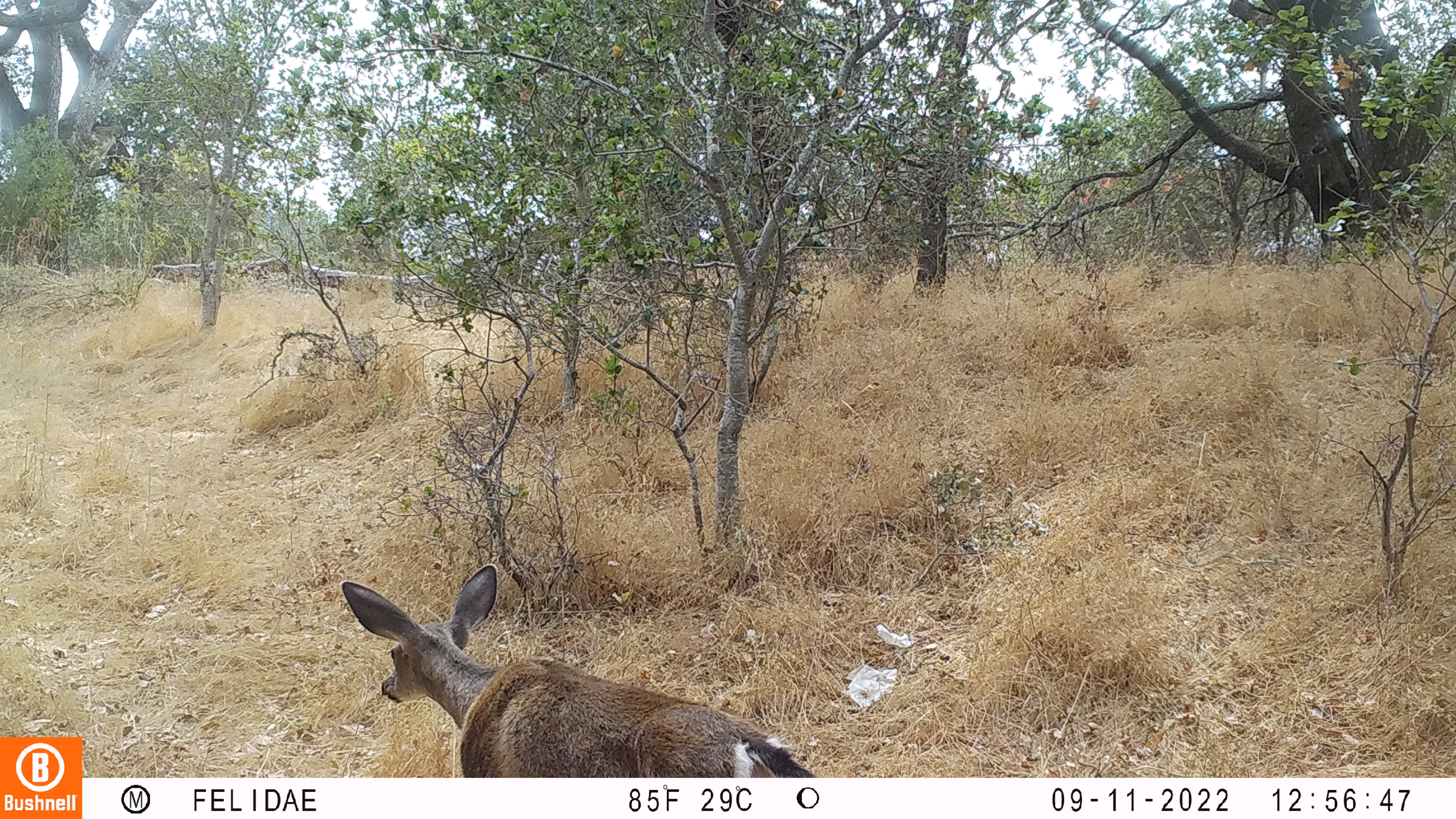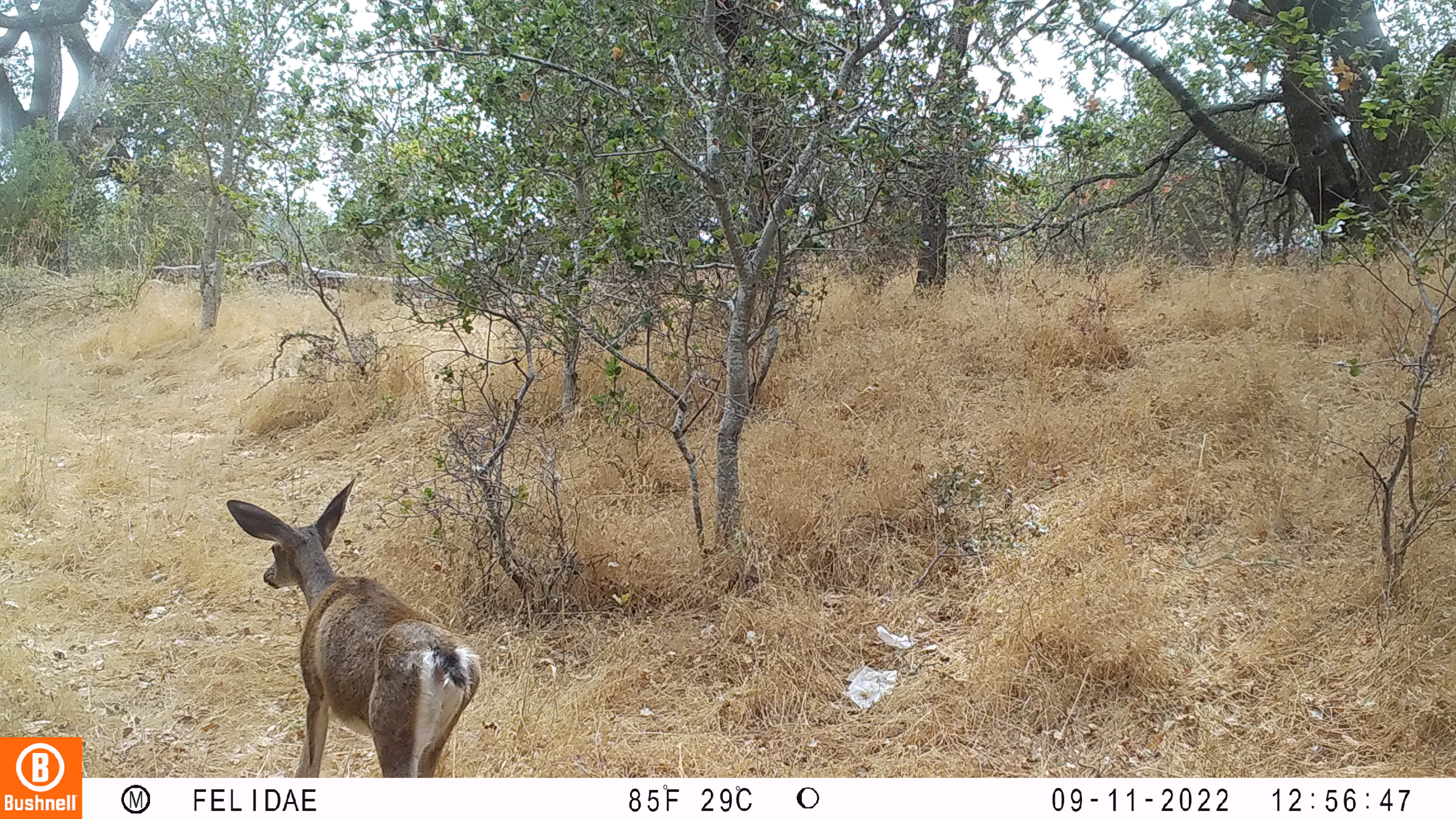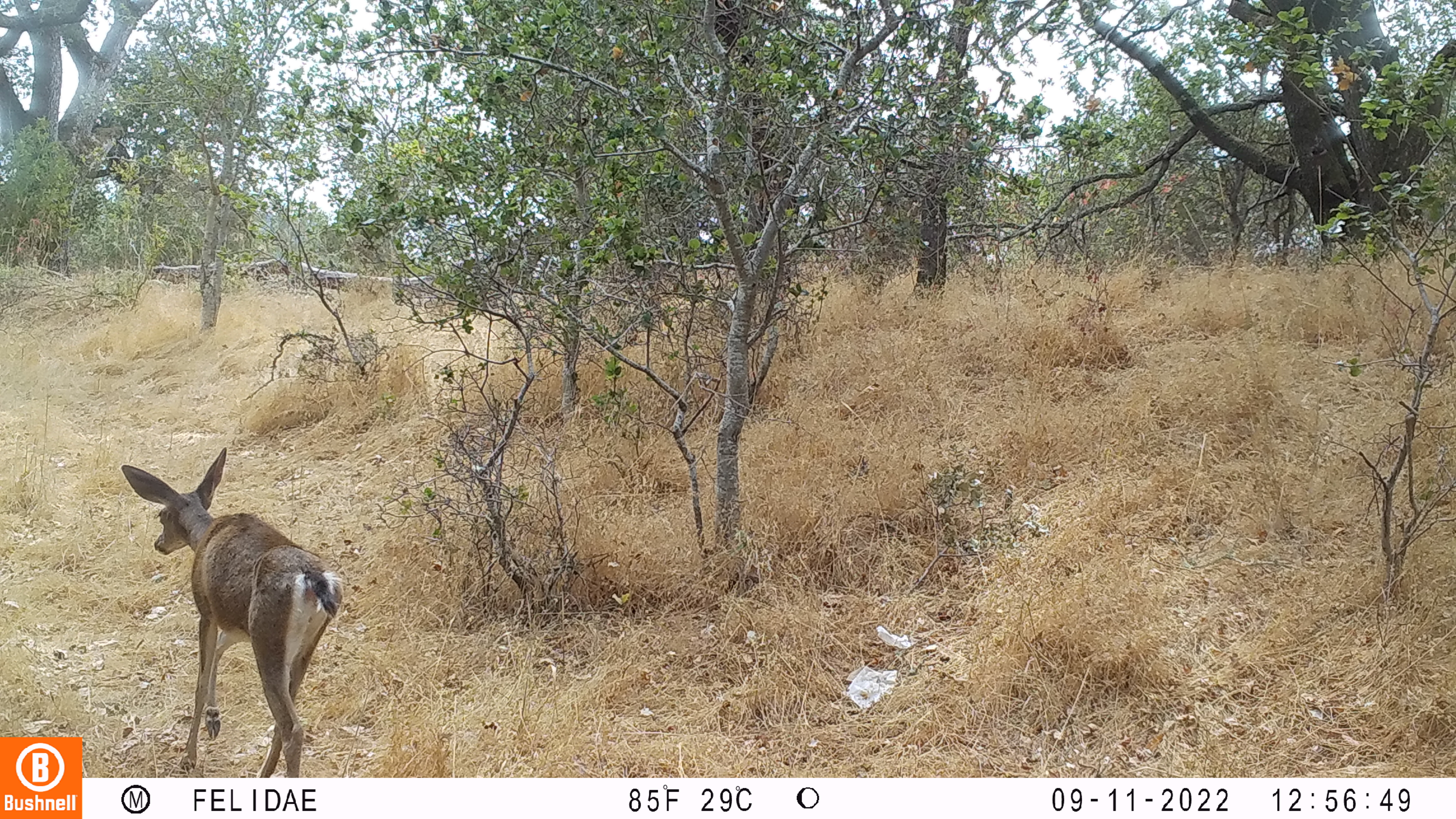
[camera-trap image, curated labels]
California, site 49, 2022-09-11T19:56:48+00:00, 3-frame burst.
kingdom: Animalia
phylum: Chordata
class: Mammalia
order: Artiodactyla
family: Cervidae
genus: Odocoileus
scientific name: Odocoileus hemionus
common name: mule deer